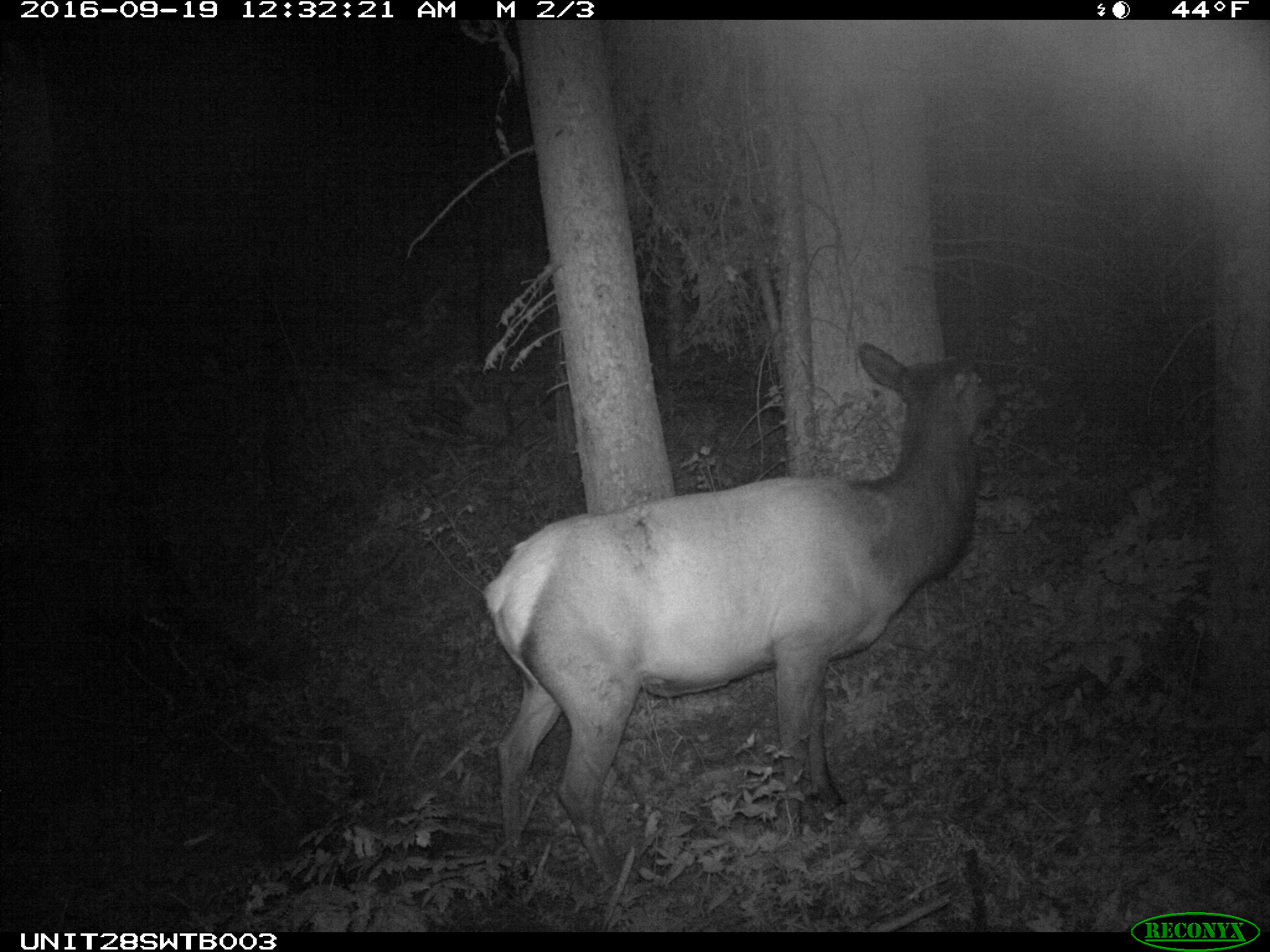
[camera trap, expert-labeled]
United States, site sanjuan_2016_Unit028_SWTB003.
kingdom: Animalia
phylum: Chordata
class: Mammalia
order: Artiodactyla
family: Cervidae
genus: Cervus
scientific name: Cervus elaphus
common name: red deer